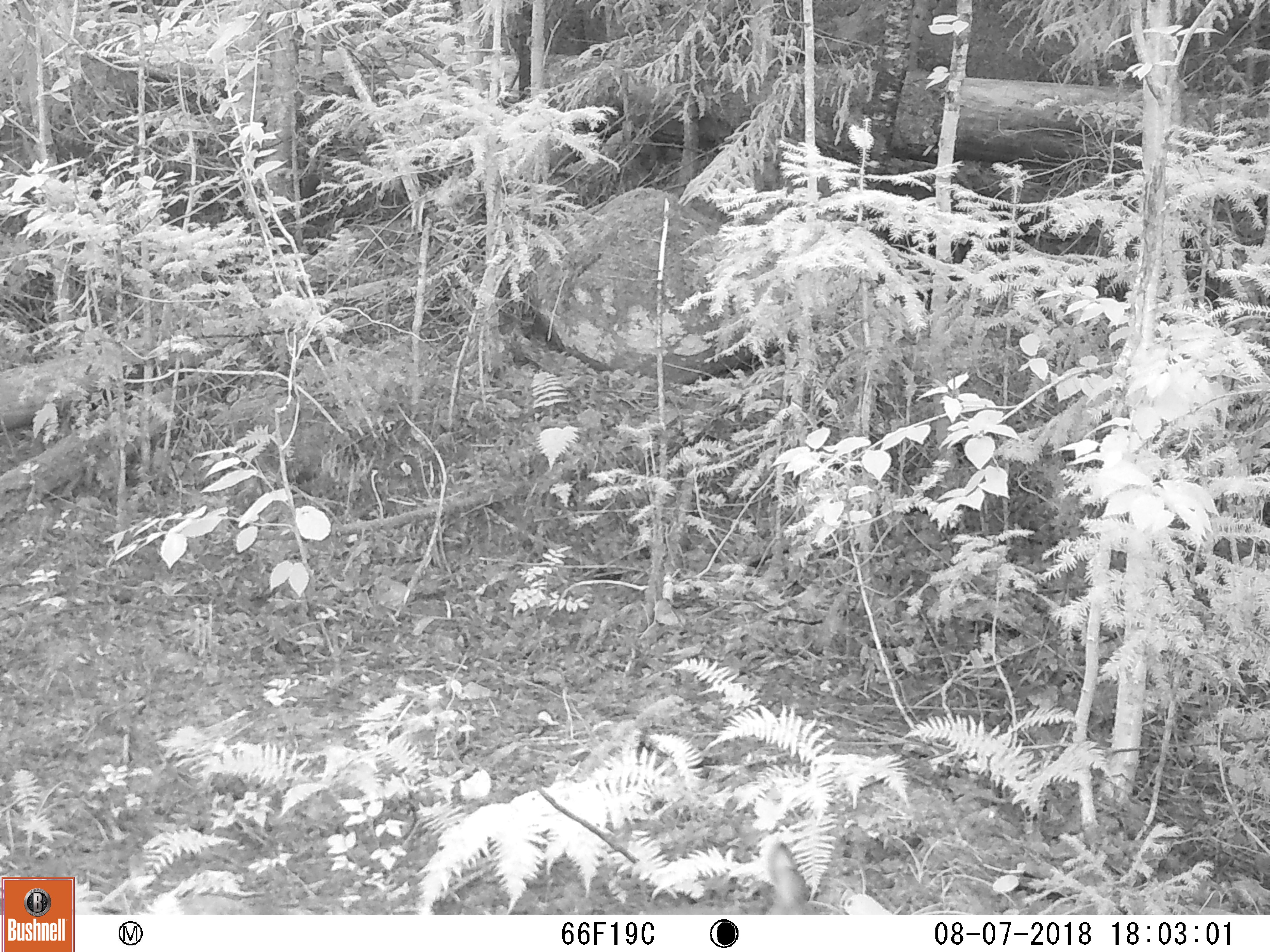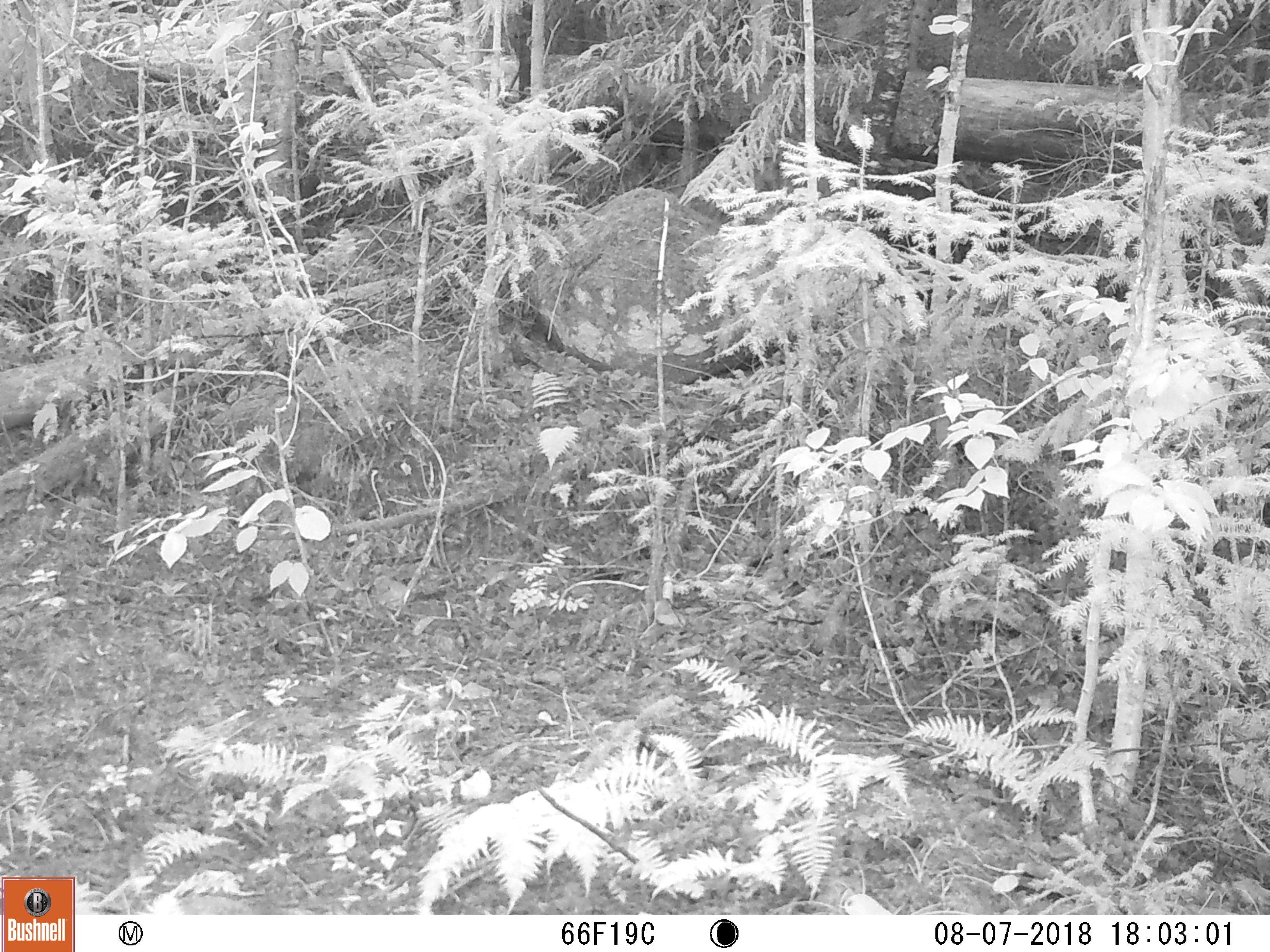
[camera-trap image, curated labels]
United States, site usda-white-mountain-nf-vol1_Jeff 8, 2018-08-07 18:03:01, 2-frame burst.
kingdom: Animalia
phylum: Chordata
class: Mammalia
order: Lagomorpha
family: Leporidae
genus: Lepus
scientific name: Lepus americanus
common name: snowshoe hare